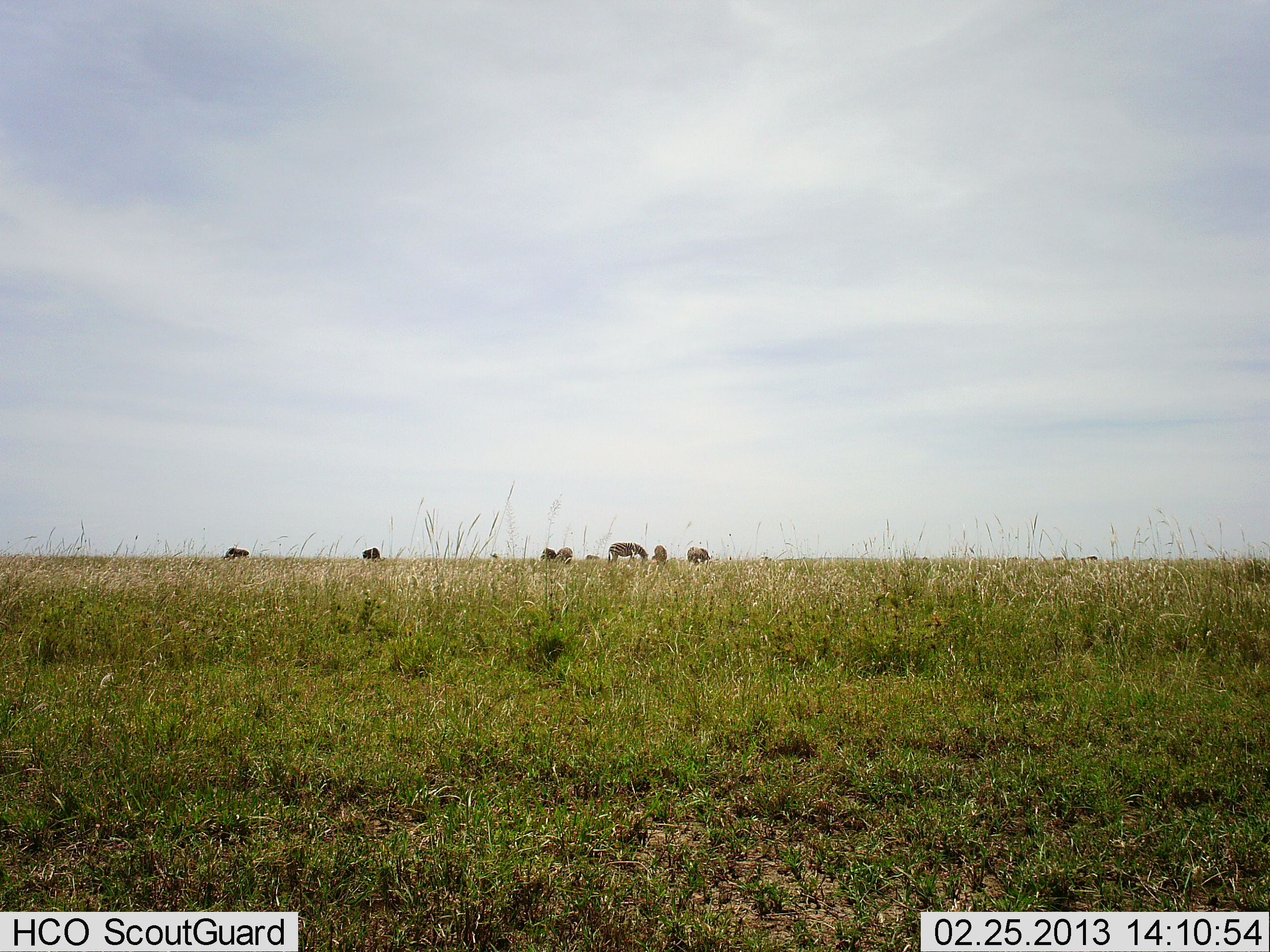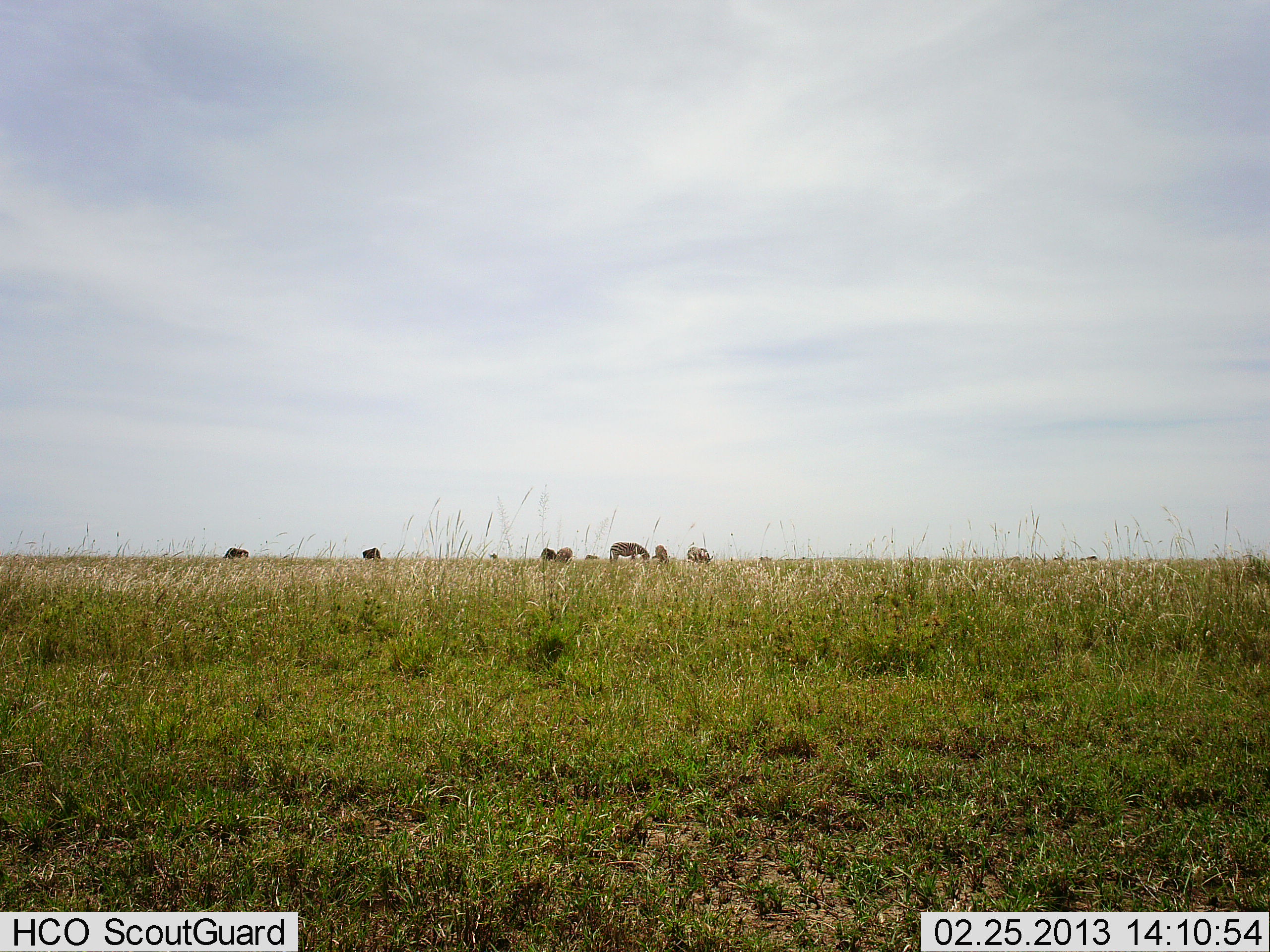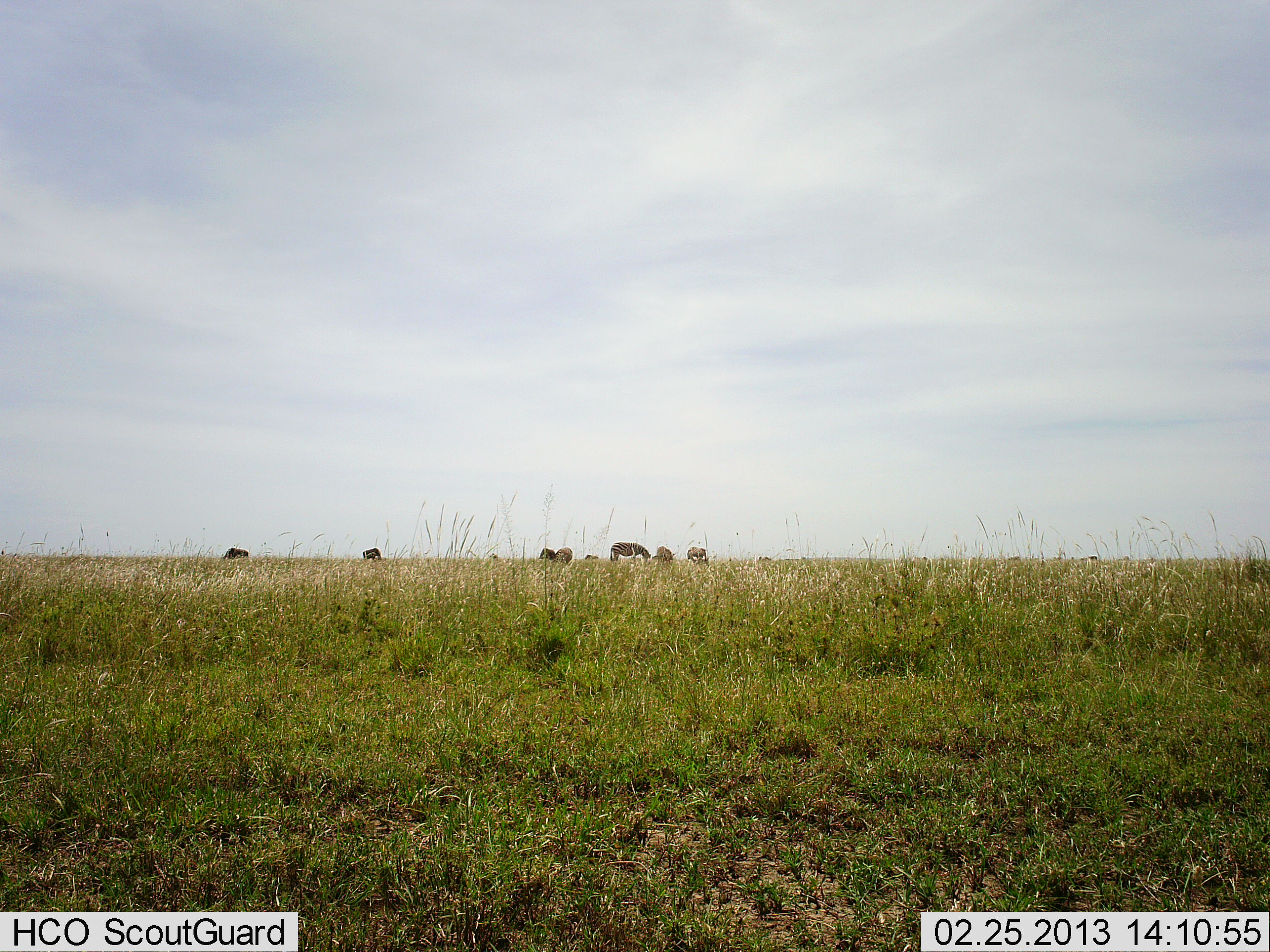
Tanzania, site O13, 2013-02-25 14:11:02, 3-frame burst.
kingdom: Animalia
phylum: Chordata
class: Mammalia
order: Perissodactyla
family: Equidae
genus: Equus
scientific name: Equus quagga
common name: plains zebra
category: zebra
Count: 6.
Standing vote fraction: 18%.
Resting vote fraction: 0%.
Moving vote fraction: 0%.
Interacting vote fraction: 0%.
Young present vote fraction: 0%.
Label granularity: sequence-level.